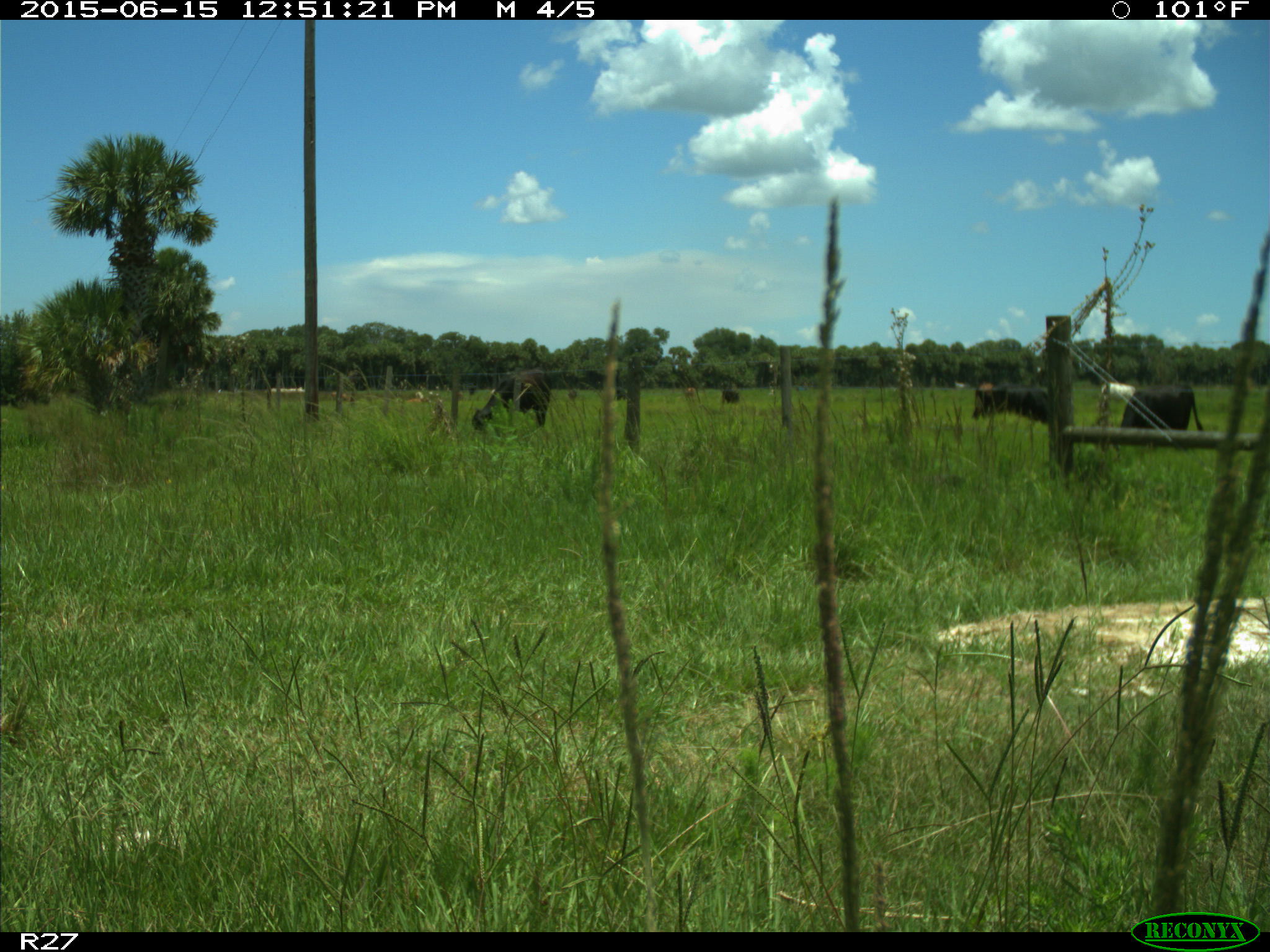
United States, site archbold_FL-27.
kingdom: Animalia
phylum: Chordata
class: Mammalia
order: Artiodactyla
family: Bovidae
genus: Bos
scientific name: Bos taurus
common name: domestic cow